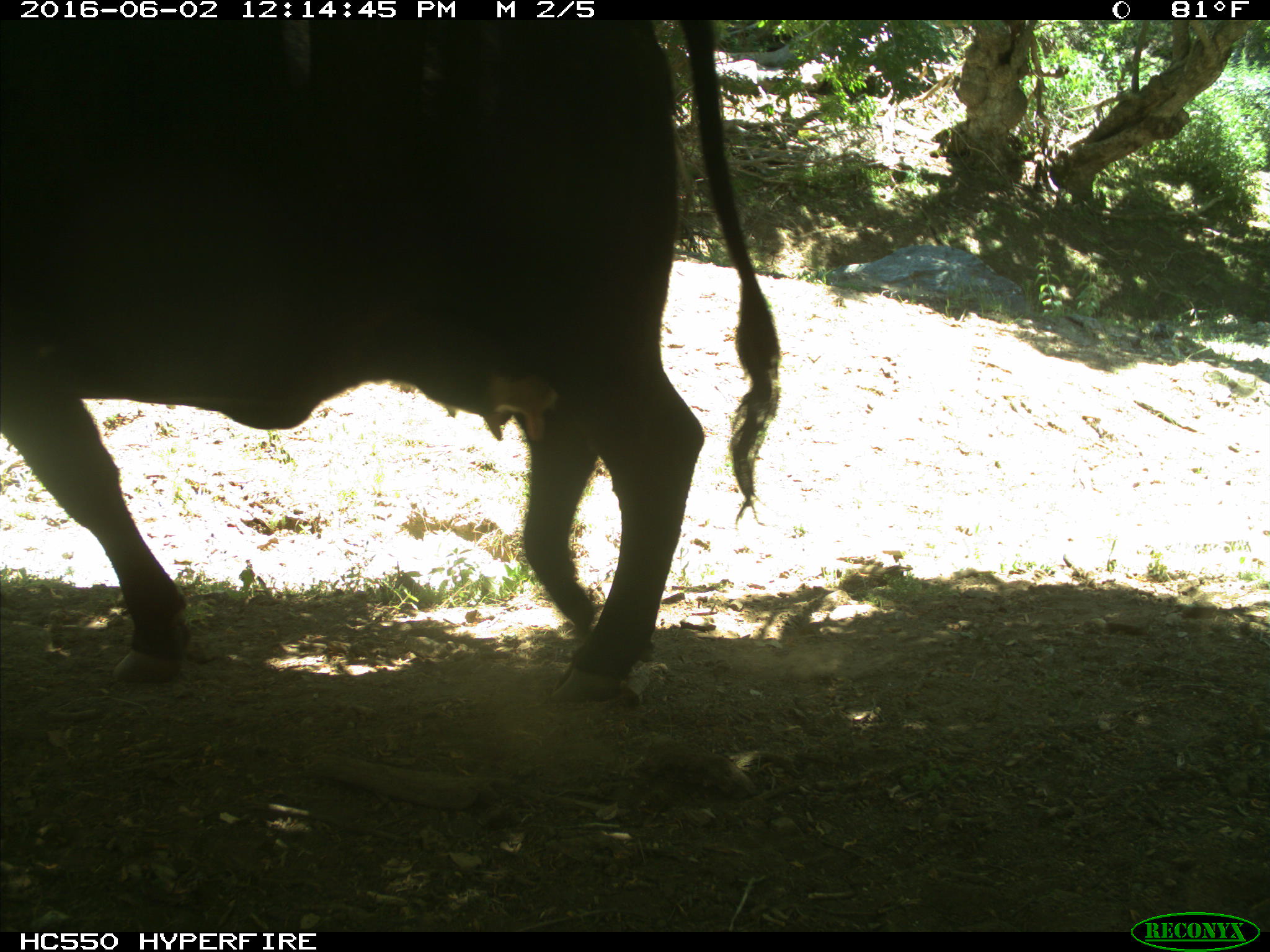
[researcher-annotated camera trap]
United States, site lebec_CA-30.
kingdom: Animalia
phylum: Chordata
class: Mammalia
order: Artiodactyla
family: Bovidae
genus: Bos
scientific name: Bos taurus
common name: domestic cow